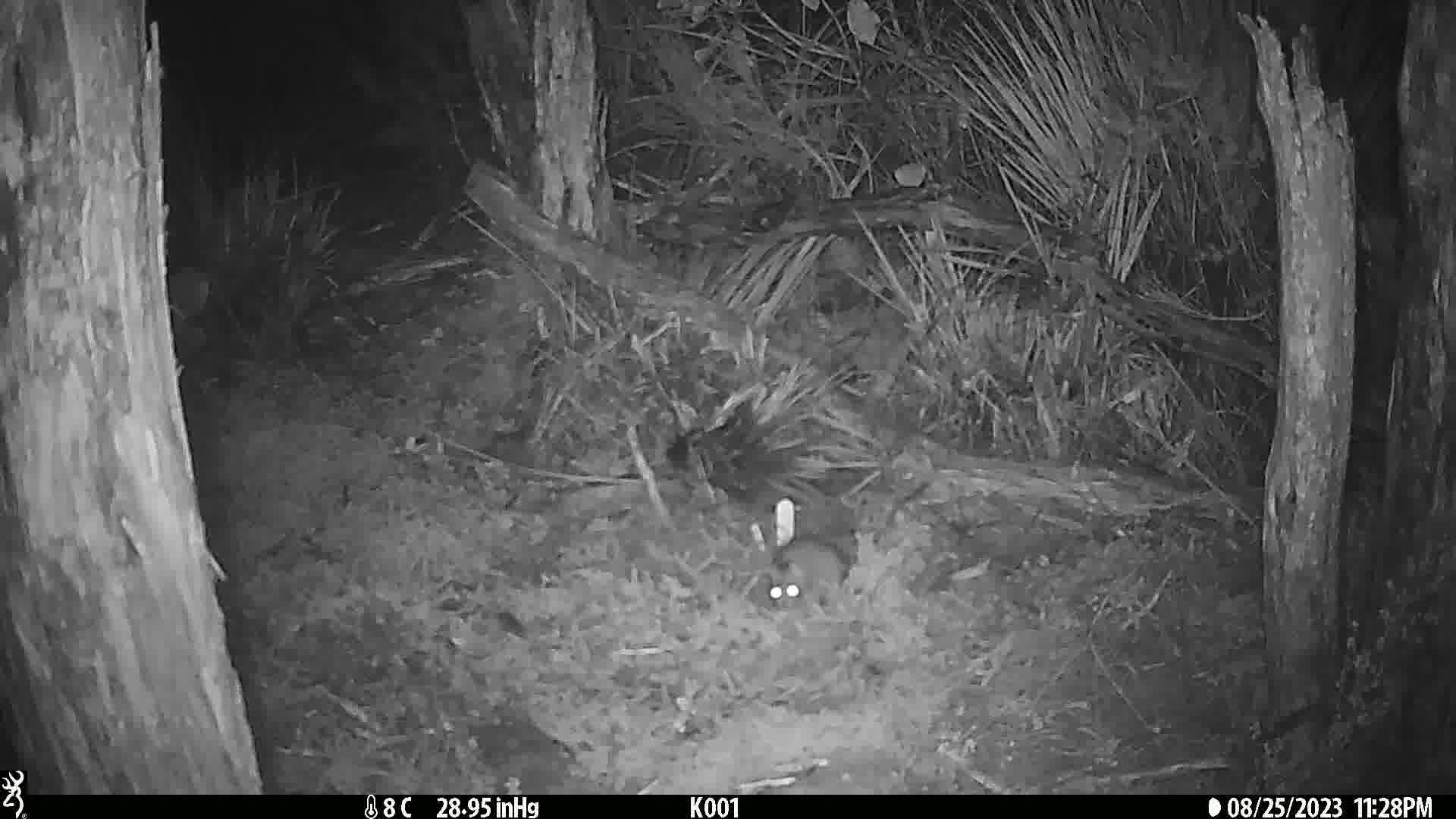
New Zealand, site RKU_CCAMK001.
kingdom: Animalia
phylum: Chordata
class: Mammalia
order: Rodentia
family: Muridae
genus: Rattus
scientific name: Rattus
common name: rat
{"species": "rat (Rattus)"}